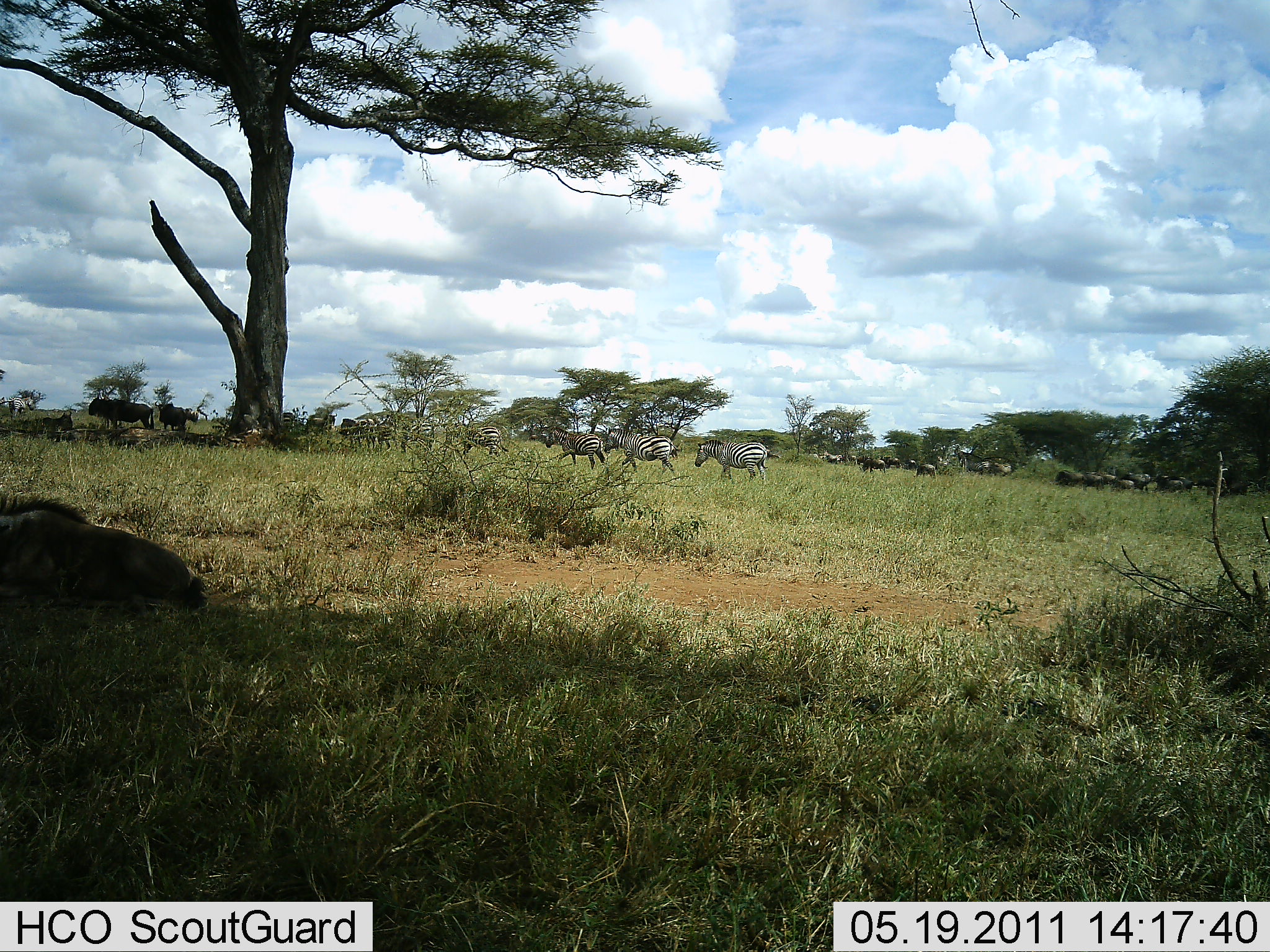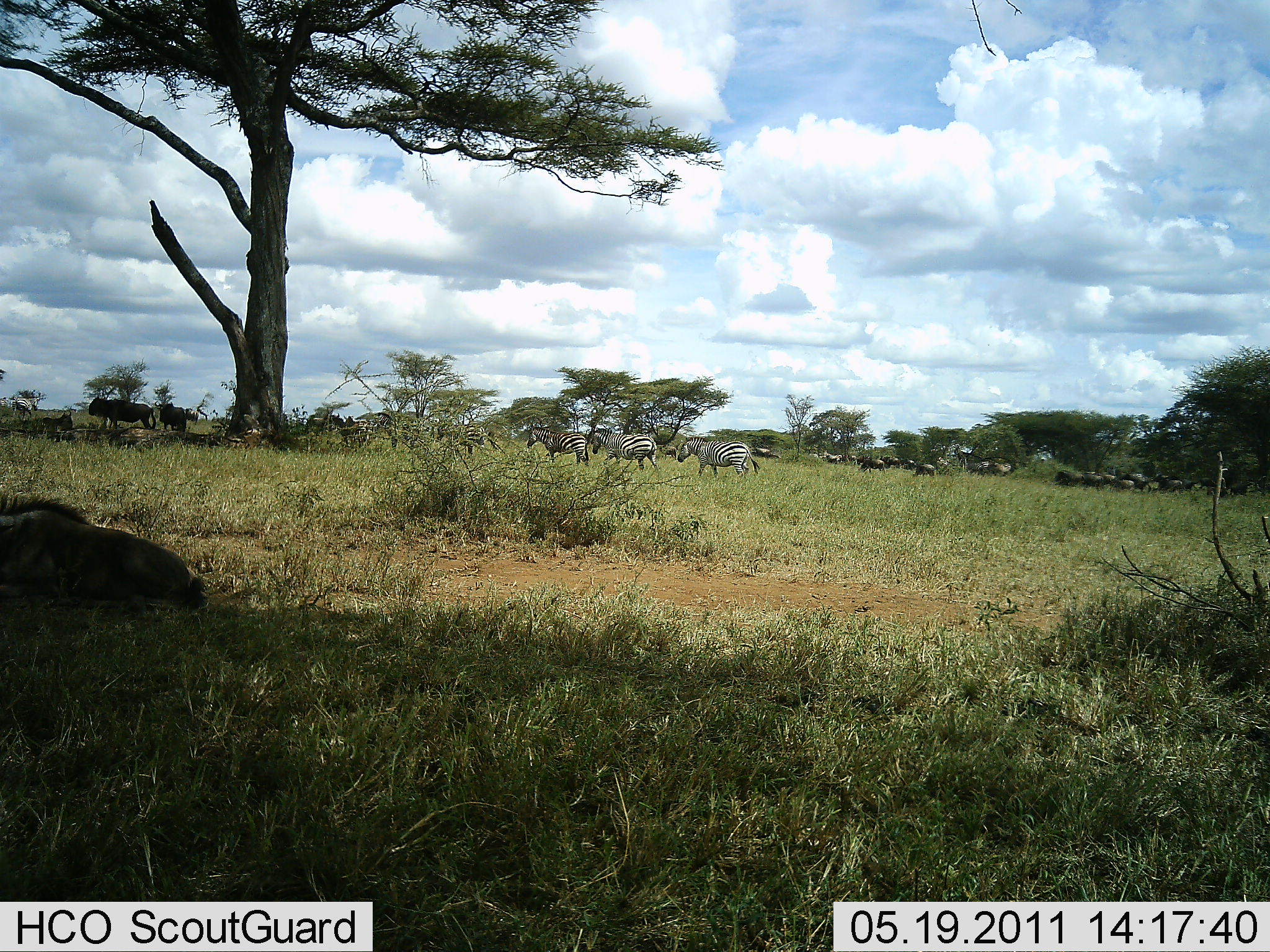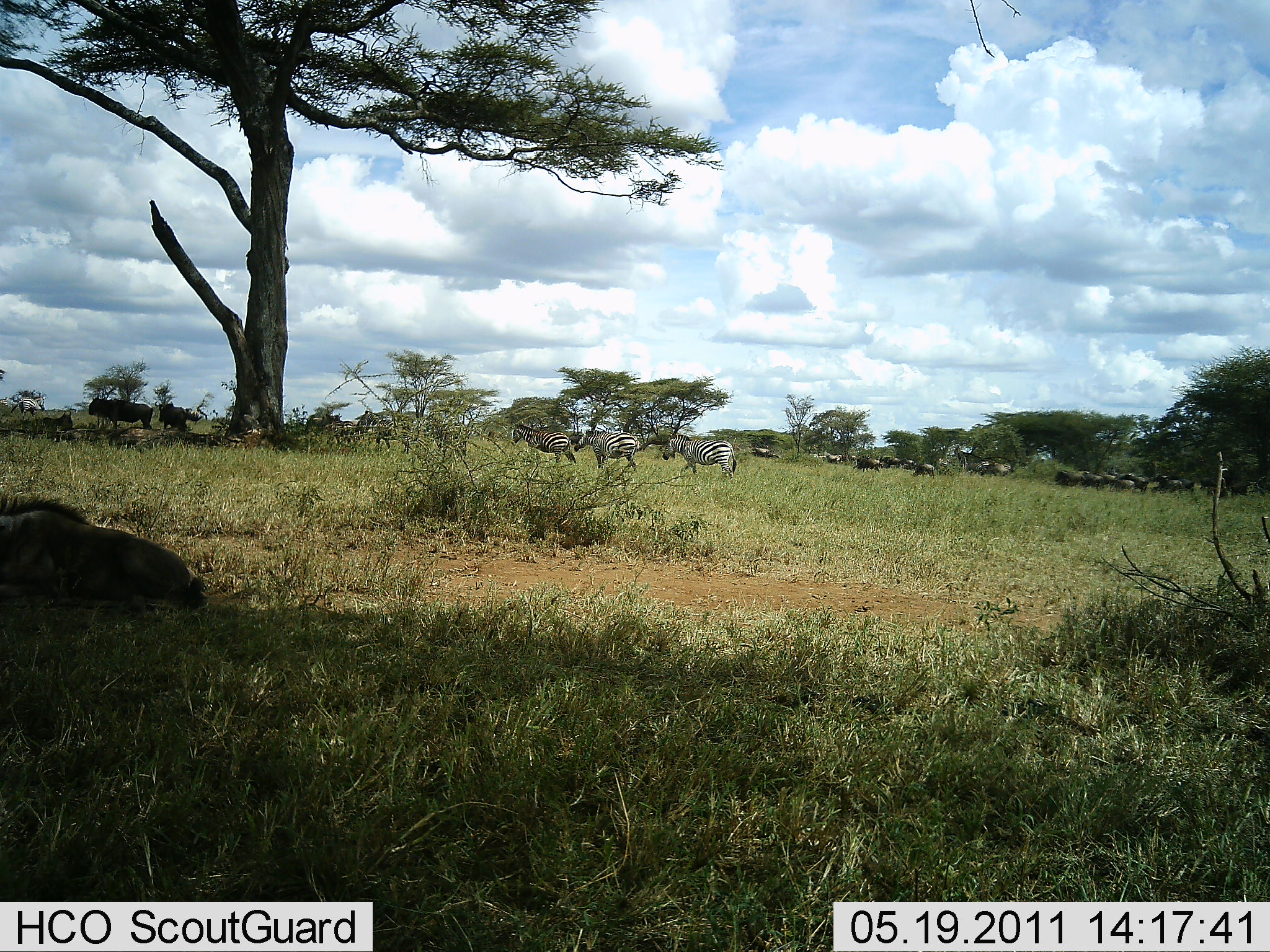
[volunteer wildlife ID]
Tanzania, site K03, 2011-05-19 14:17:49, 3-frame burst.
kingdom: Animalia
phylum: Chordata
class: Mammalia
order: Artiodactyla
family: Bovidae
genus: Connochaetes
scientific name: Connochaetes taurinus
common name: blue wildebeest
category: wildebeest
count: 11-50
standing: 45%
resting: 45%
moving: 82%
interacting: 0%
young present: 9%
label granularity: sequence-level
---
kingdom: Animalia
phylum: Chordata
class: Mammalia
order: Perissodactyla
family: Equidae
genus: Equus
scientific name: Equus quagga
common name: plains zebra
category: zebra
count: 7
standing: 15%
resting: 0%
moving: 100%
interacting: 0%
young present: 0%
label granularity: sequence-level